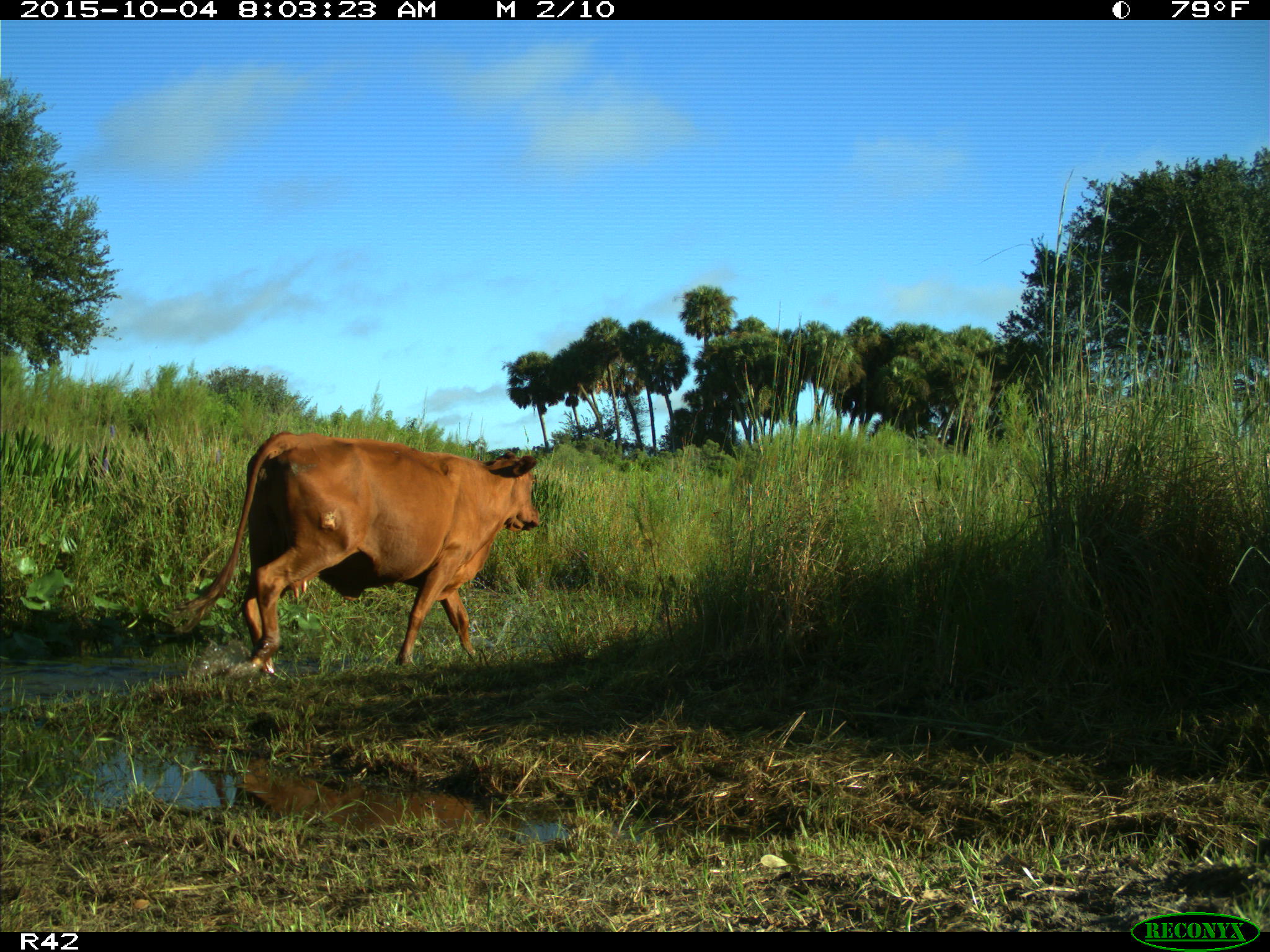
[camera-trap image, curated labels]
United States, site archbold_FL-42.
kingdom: Animalia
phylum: Chordata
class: Mammalia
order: Artiodactyla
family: Bovidae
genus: Bos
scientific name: Bos taurus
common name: domestic cow